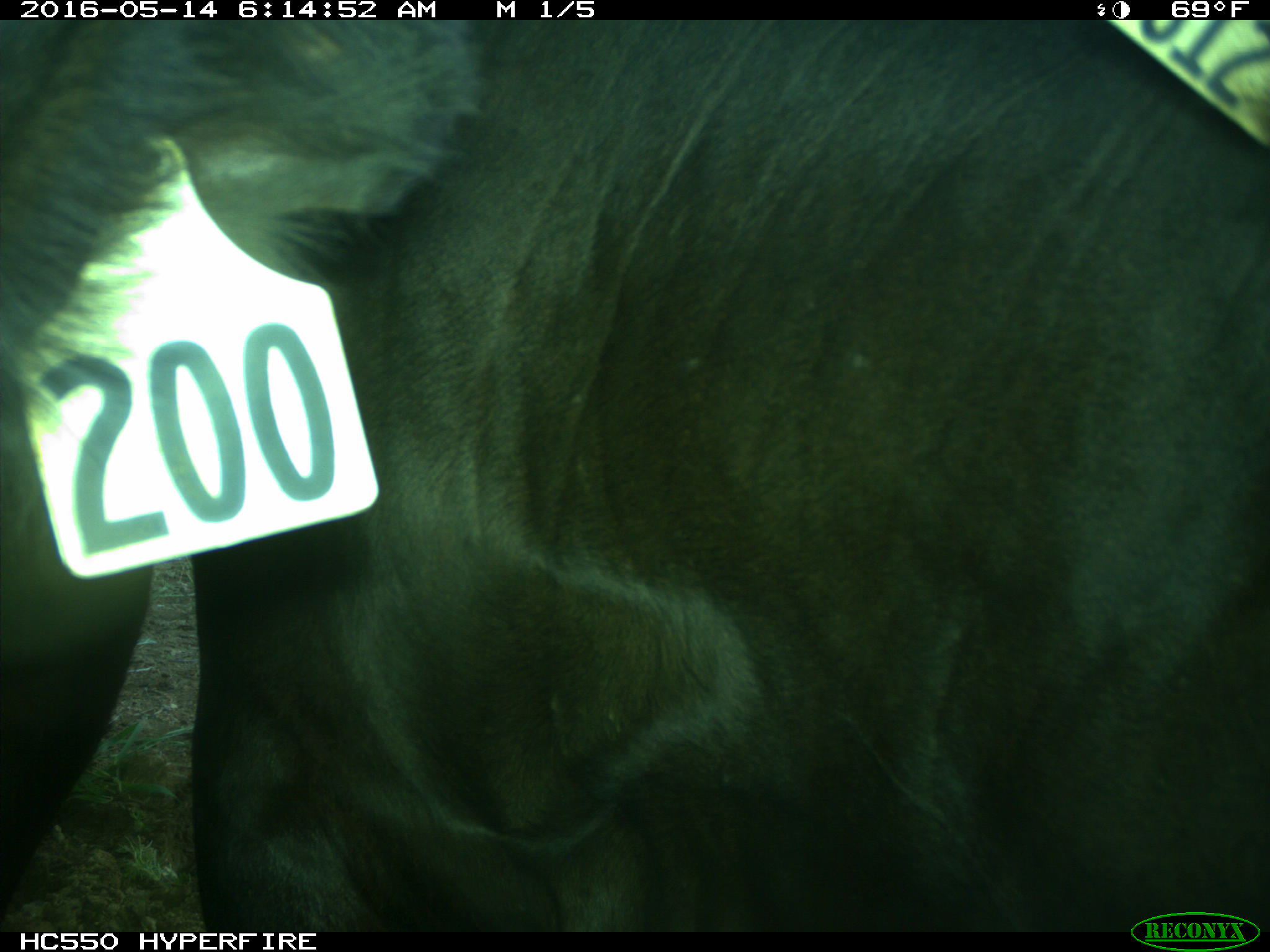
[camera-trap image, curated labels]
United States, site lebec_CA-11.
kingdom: Animalia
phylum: Chordata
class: Mammalia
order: Artiodactyla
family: Bovidae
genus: Bos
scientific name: Bos taurus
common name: domestic cow